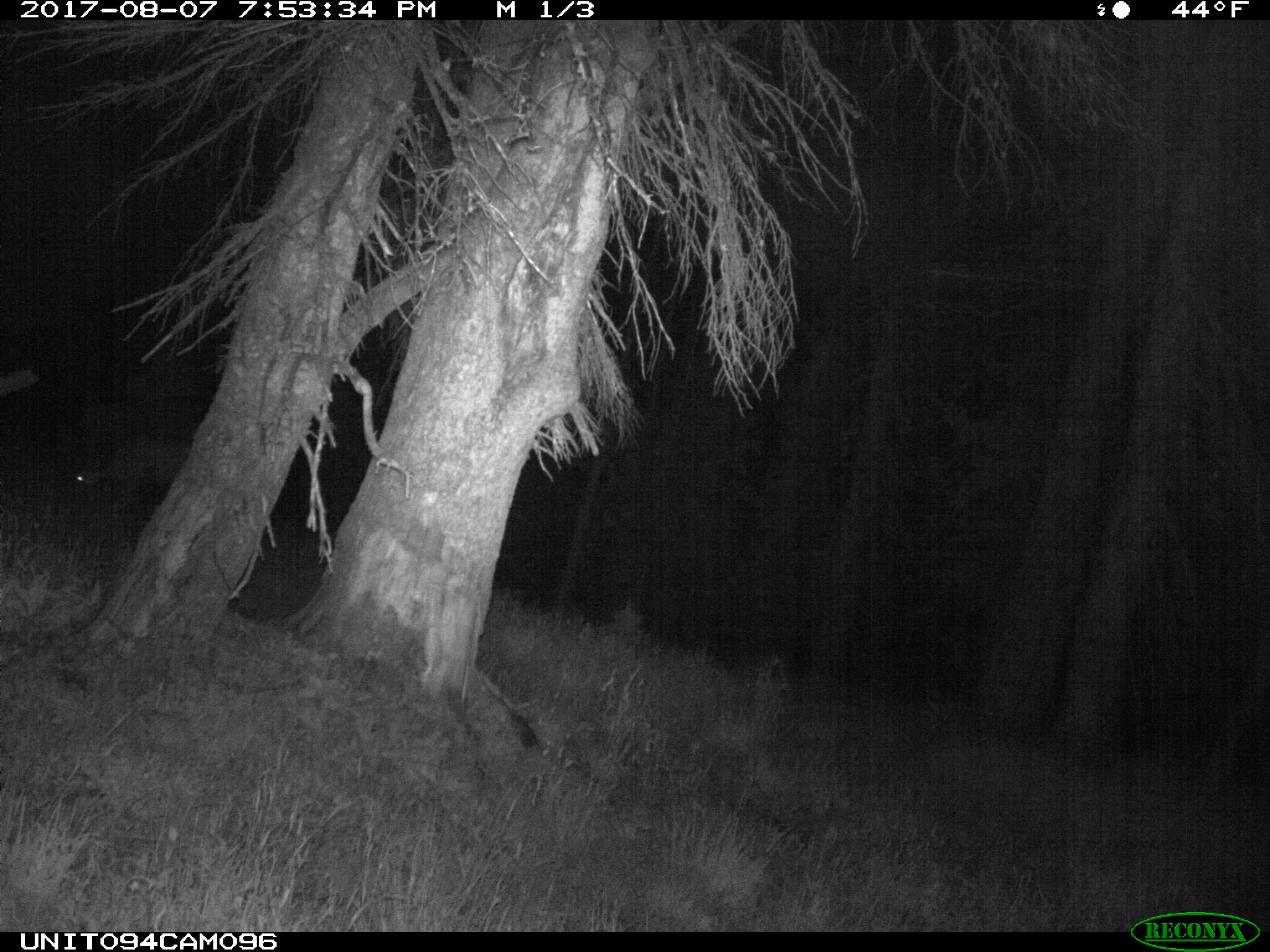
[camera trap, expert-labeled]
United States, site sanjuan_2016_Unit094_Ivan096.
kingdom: Animalia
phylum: Chordata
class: Mammalia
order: Artiodactyla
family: Cervidae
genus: Odocoileus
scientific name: Odocoileus hemionus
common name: mule deer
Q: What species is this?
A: Odocoileus hemionus (mule deer).